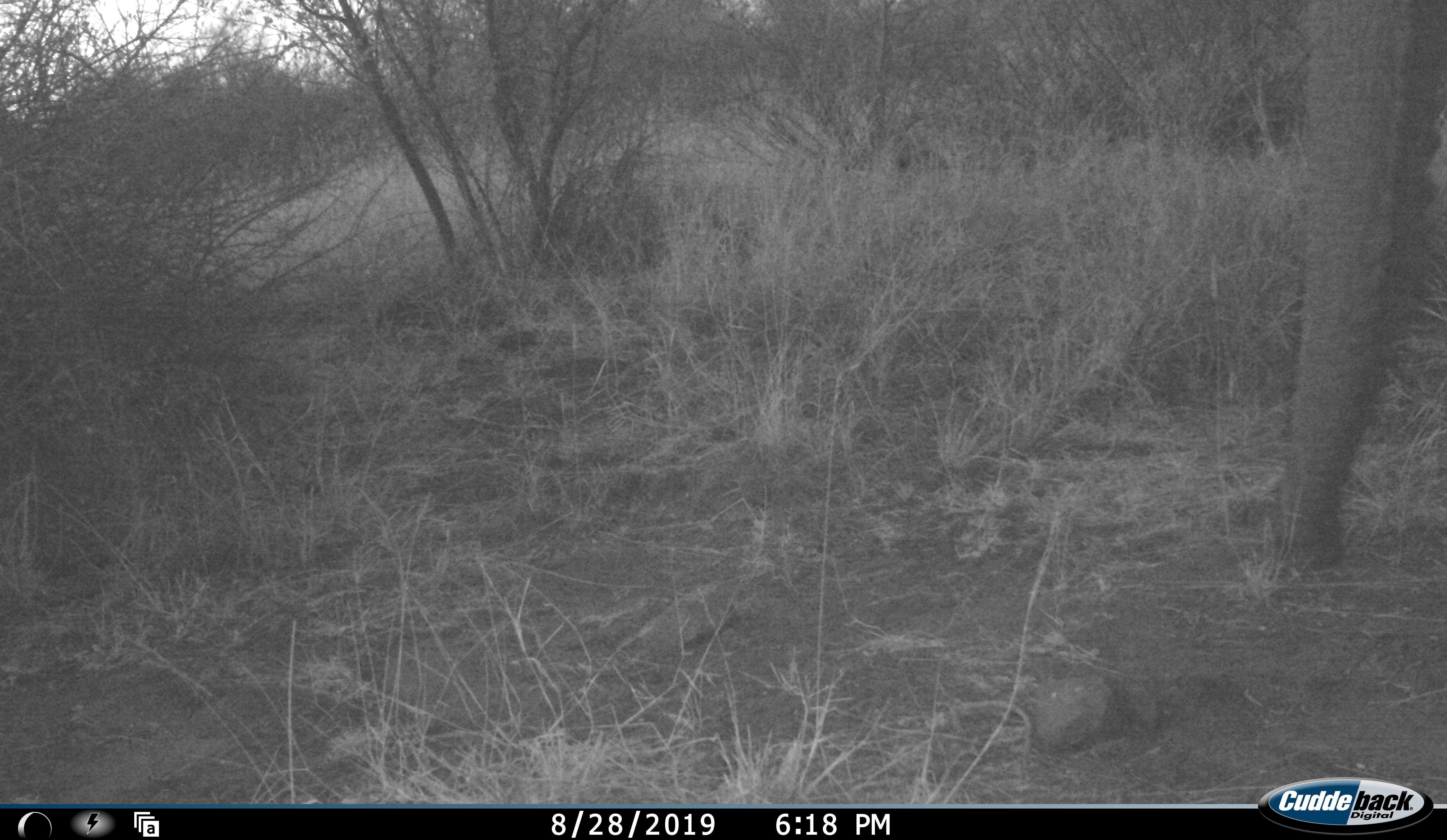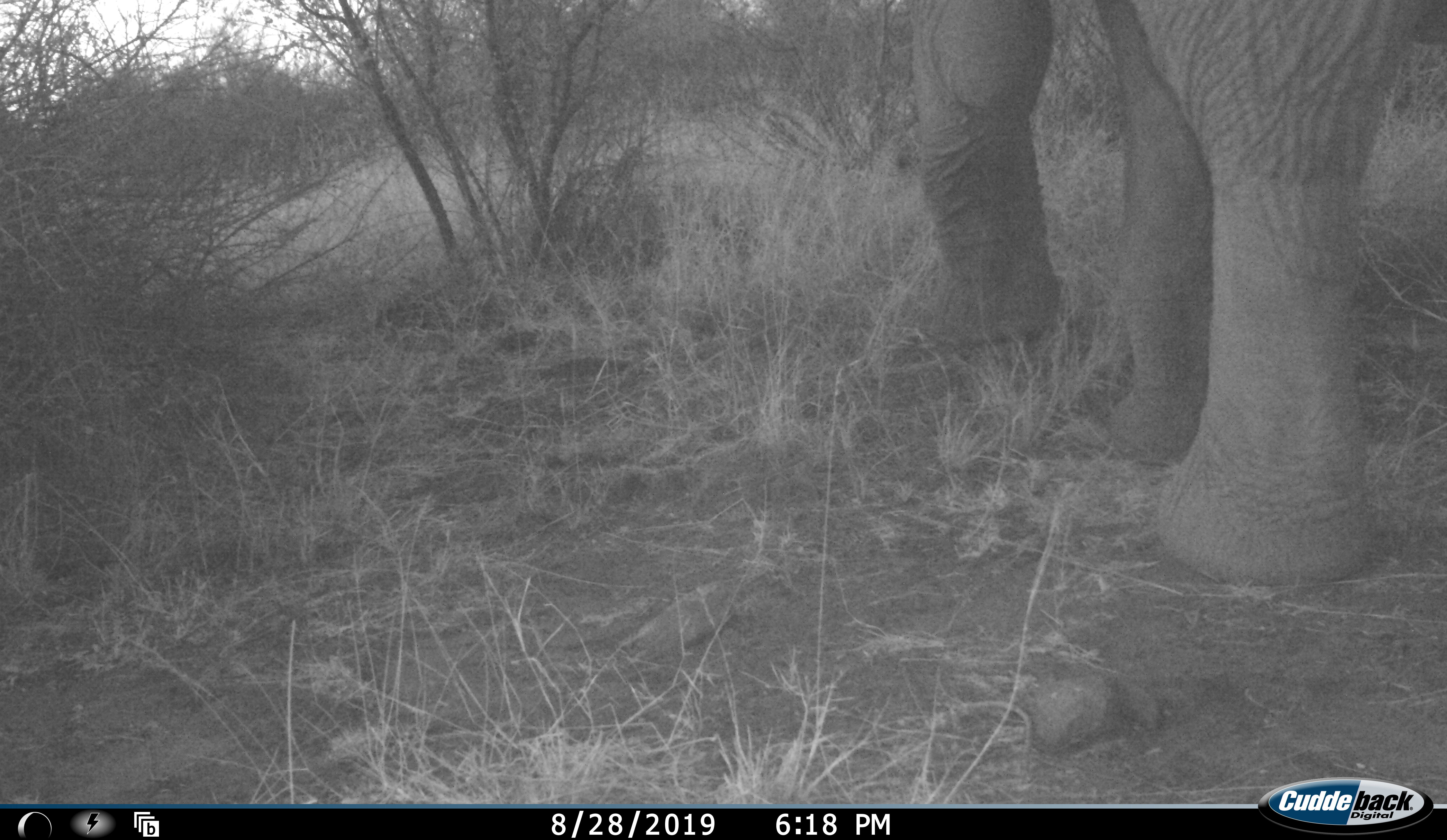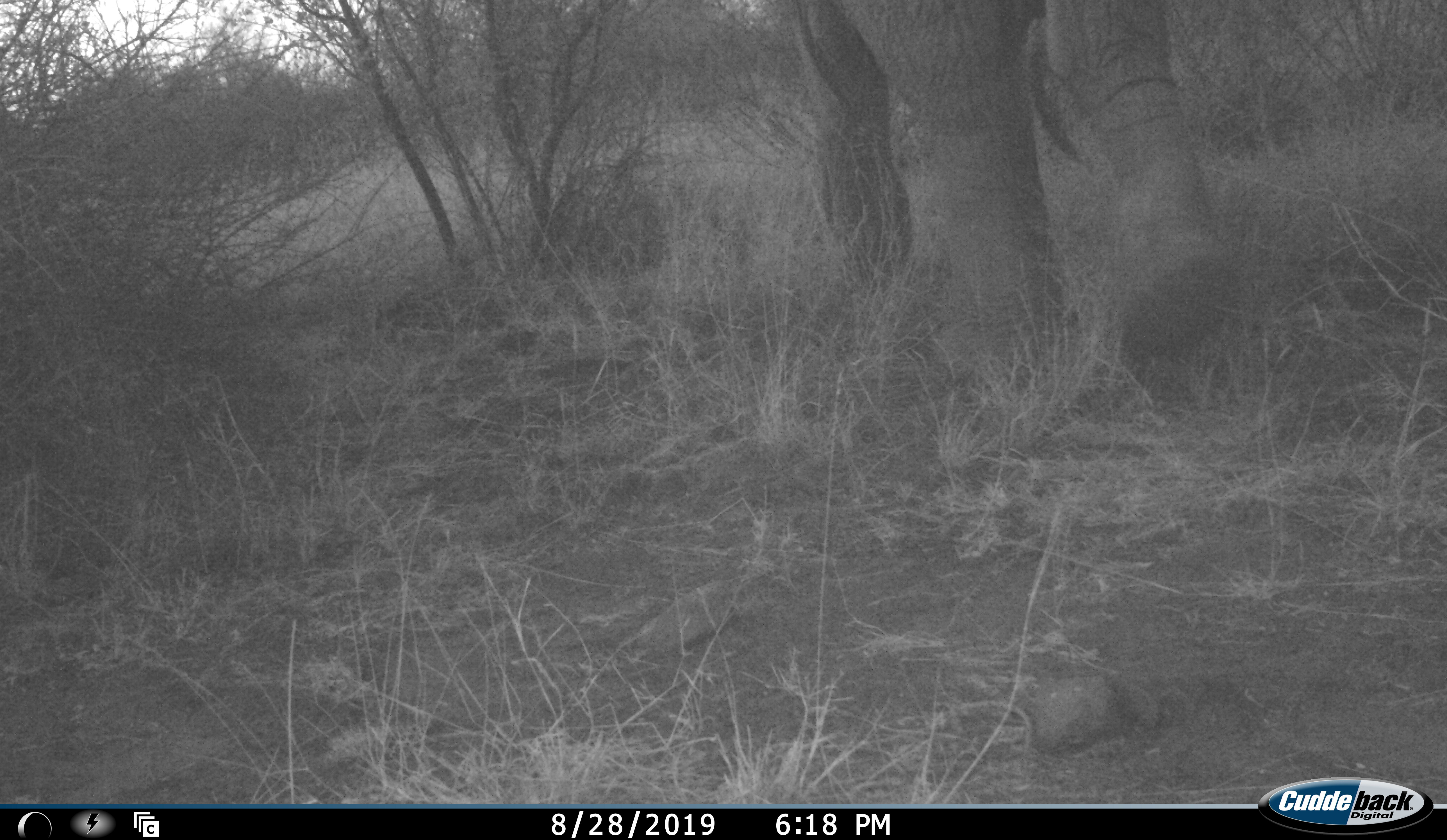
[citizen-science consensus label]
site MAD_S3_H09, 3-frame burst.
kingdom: Animalia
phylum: Chordata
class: Mammalia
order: Proboscidea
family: Elephantidae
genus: Loxodonta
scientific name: Loxodonta africana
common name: african bush elephant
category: elephant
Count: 1.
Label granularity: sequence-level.